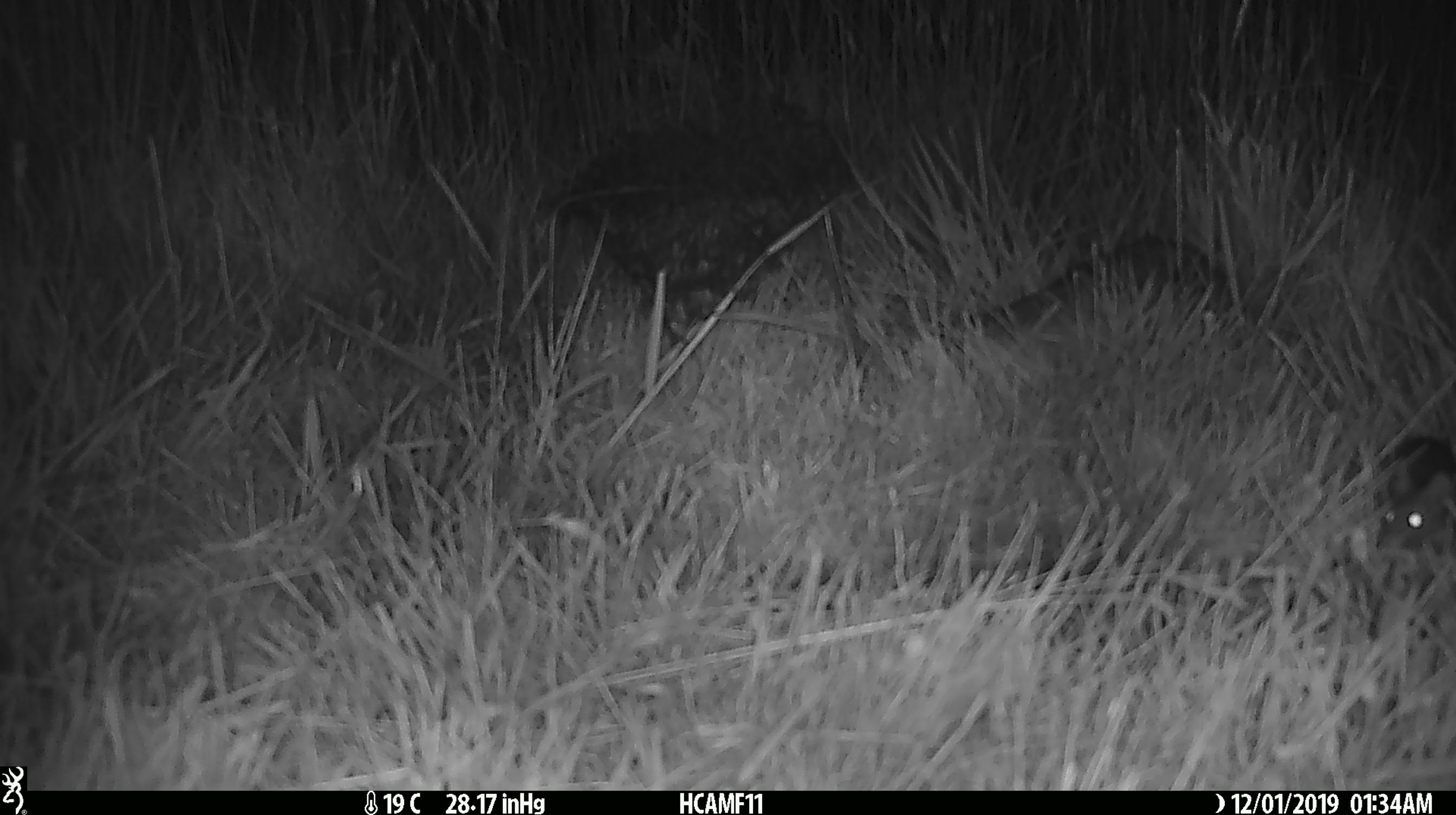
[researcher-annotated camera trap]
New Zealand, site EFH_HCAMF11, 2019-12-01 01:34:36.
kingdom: Animalia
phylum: Chordata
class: Mammalia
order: Rodentia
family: Muridae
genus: Rattus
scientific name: Rattus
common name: rat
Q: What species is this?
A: Rat (Rattus).